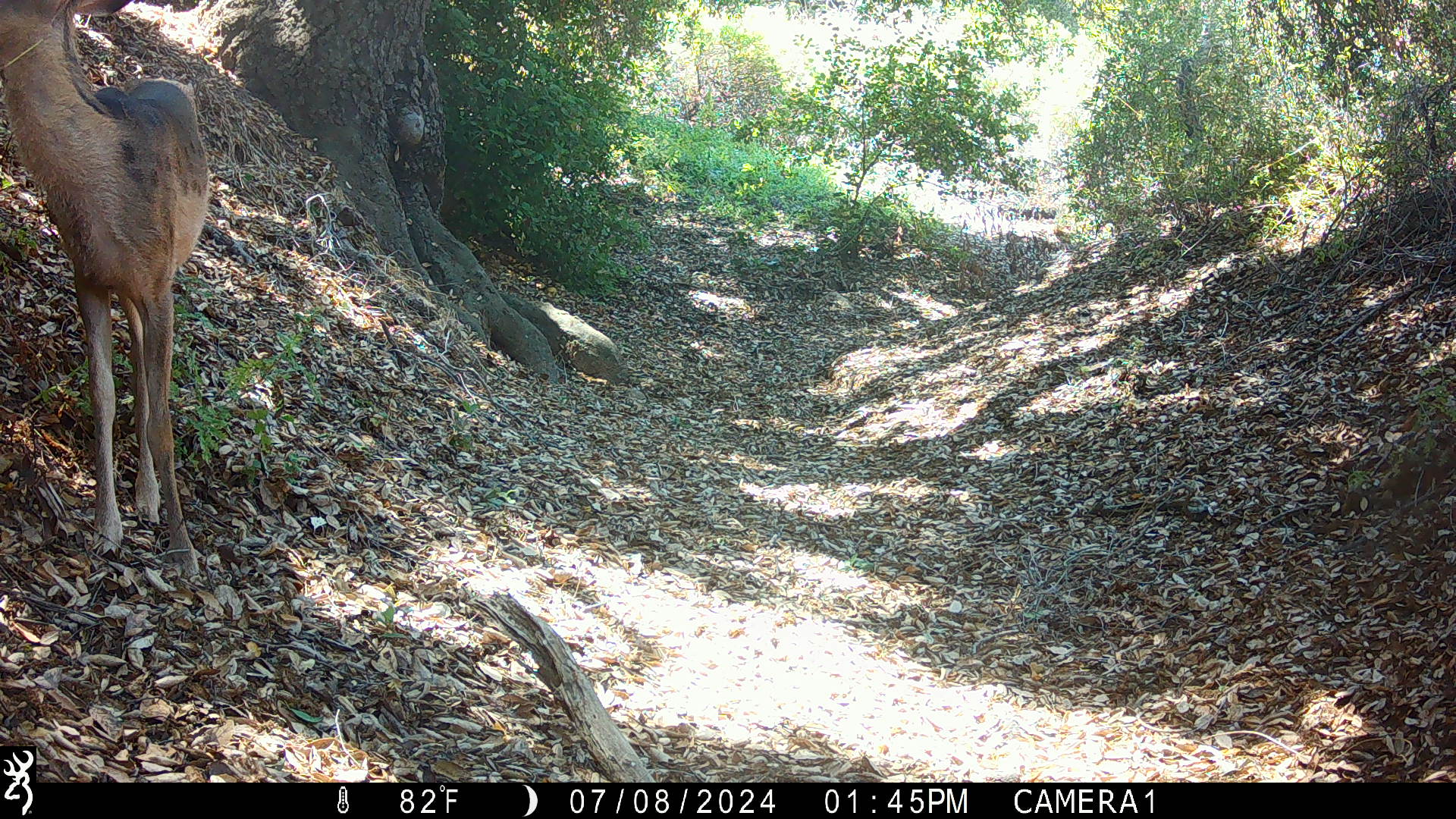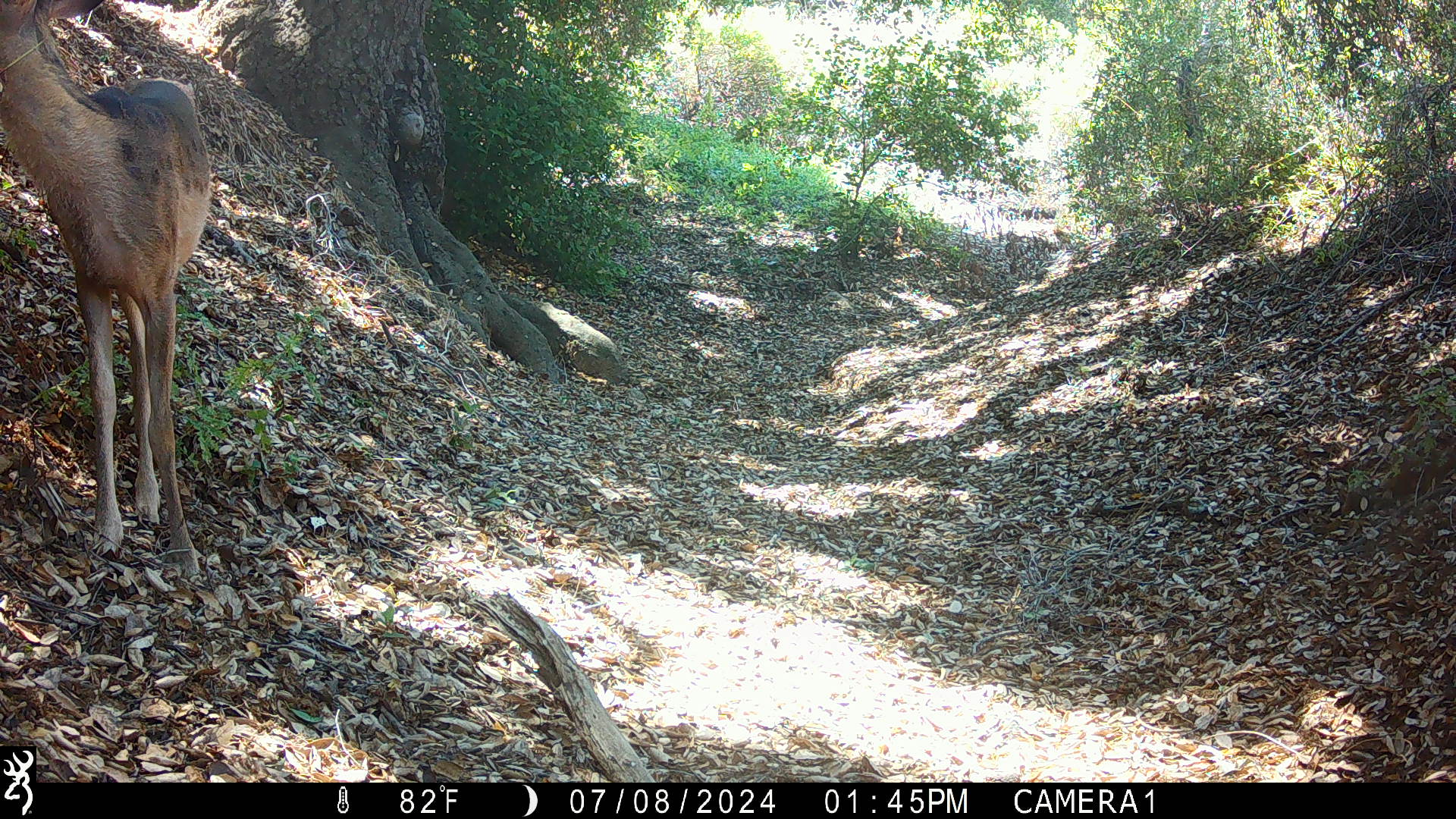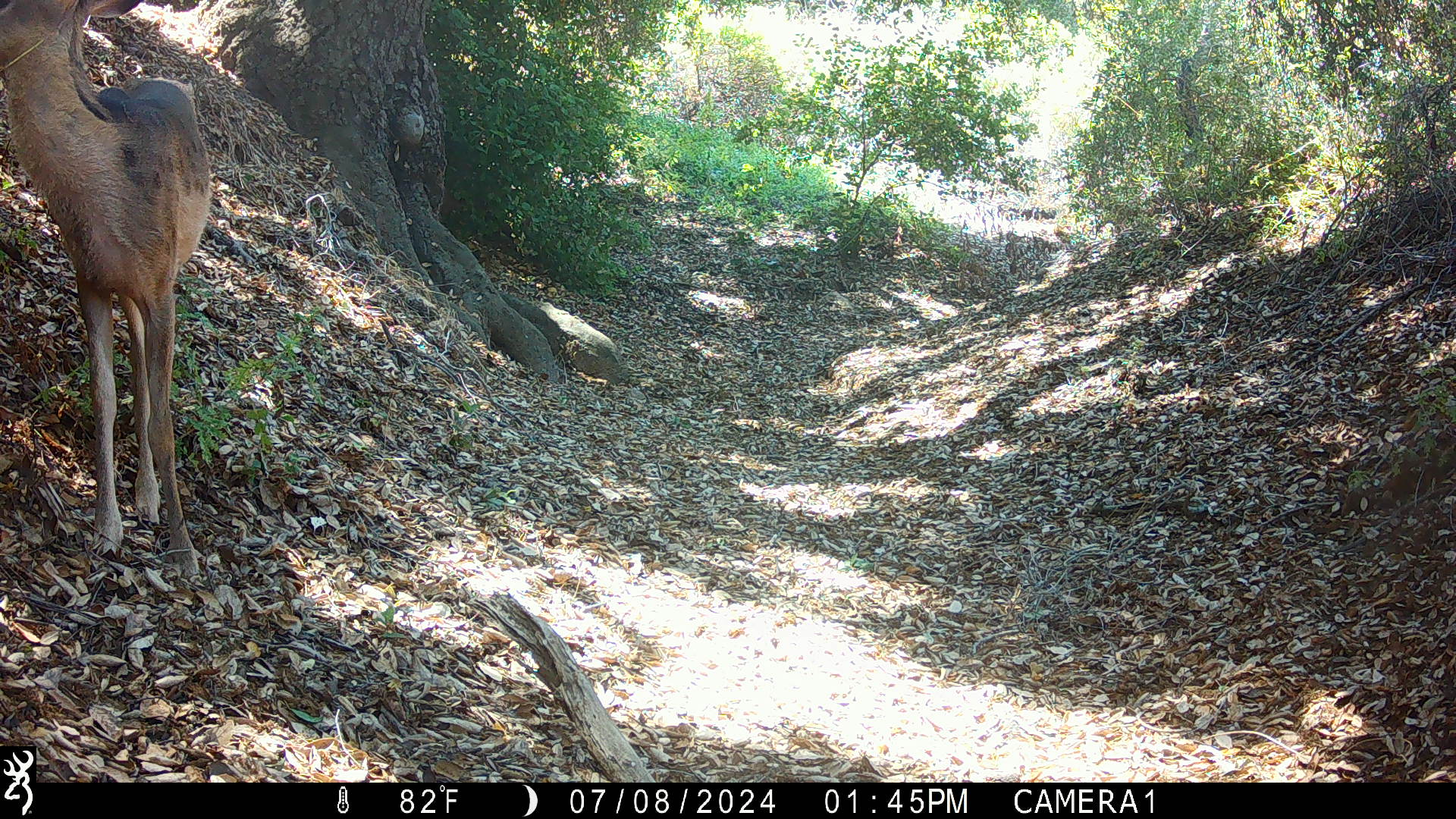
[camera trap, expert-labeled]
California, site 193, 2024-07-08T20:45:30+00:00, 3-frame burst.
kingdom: Animalia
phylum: Chordata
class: Mammalia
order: Artiodactyla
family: Cervidae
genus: Odocoileus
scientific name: Odocoileus hemionus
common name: mule deer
Mule deer (Odocoileus hemionus).